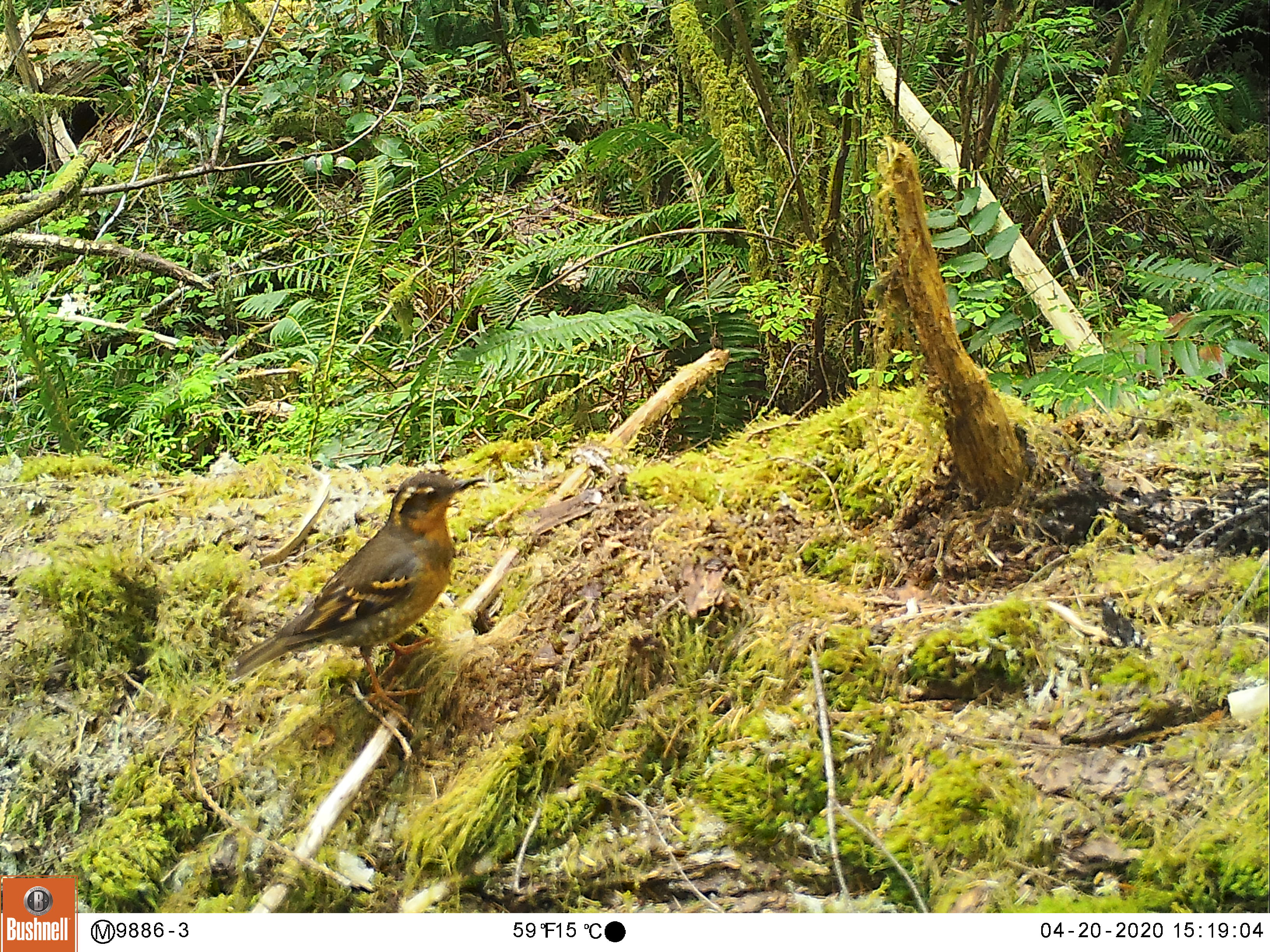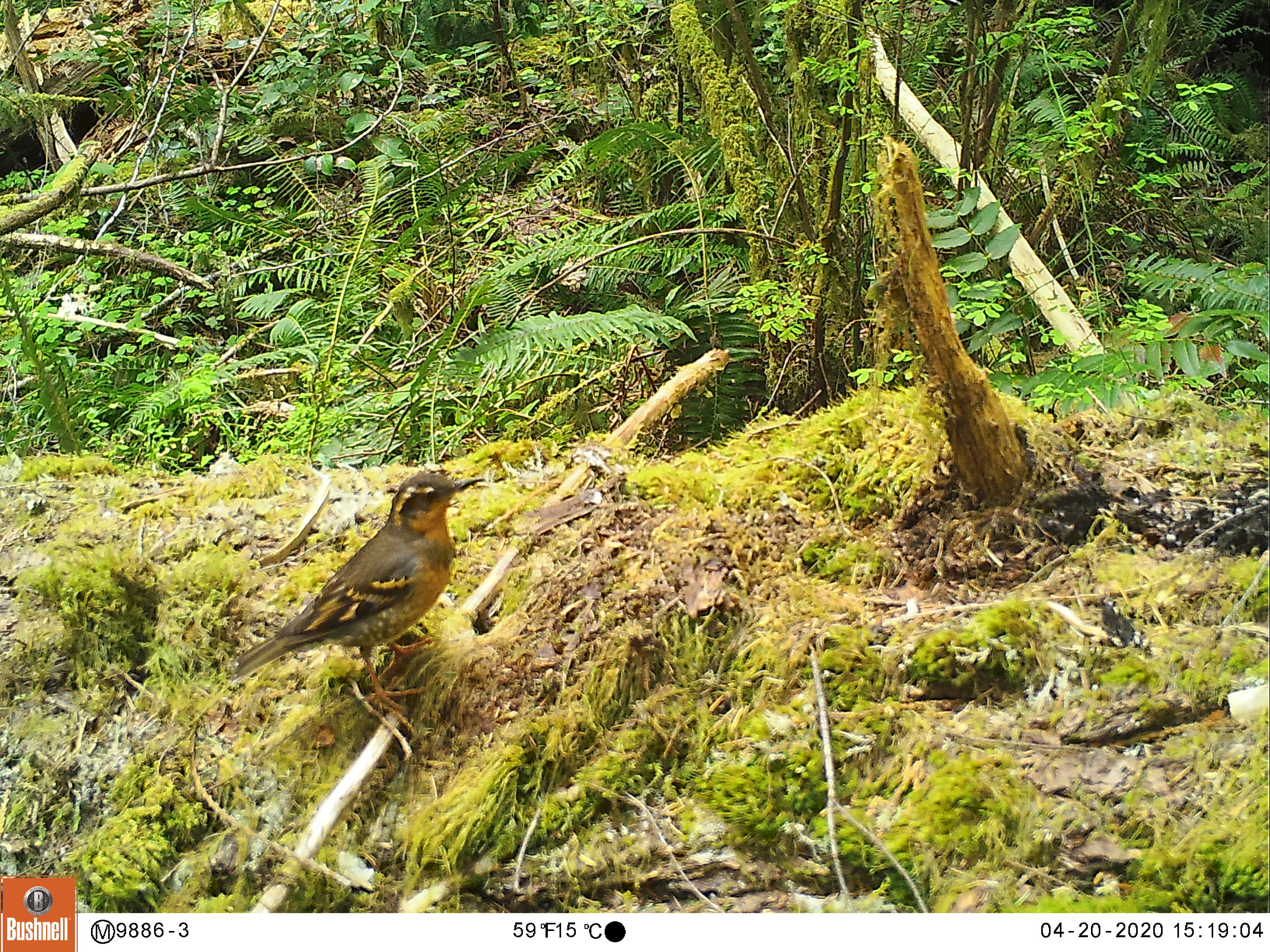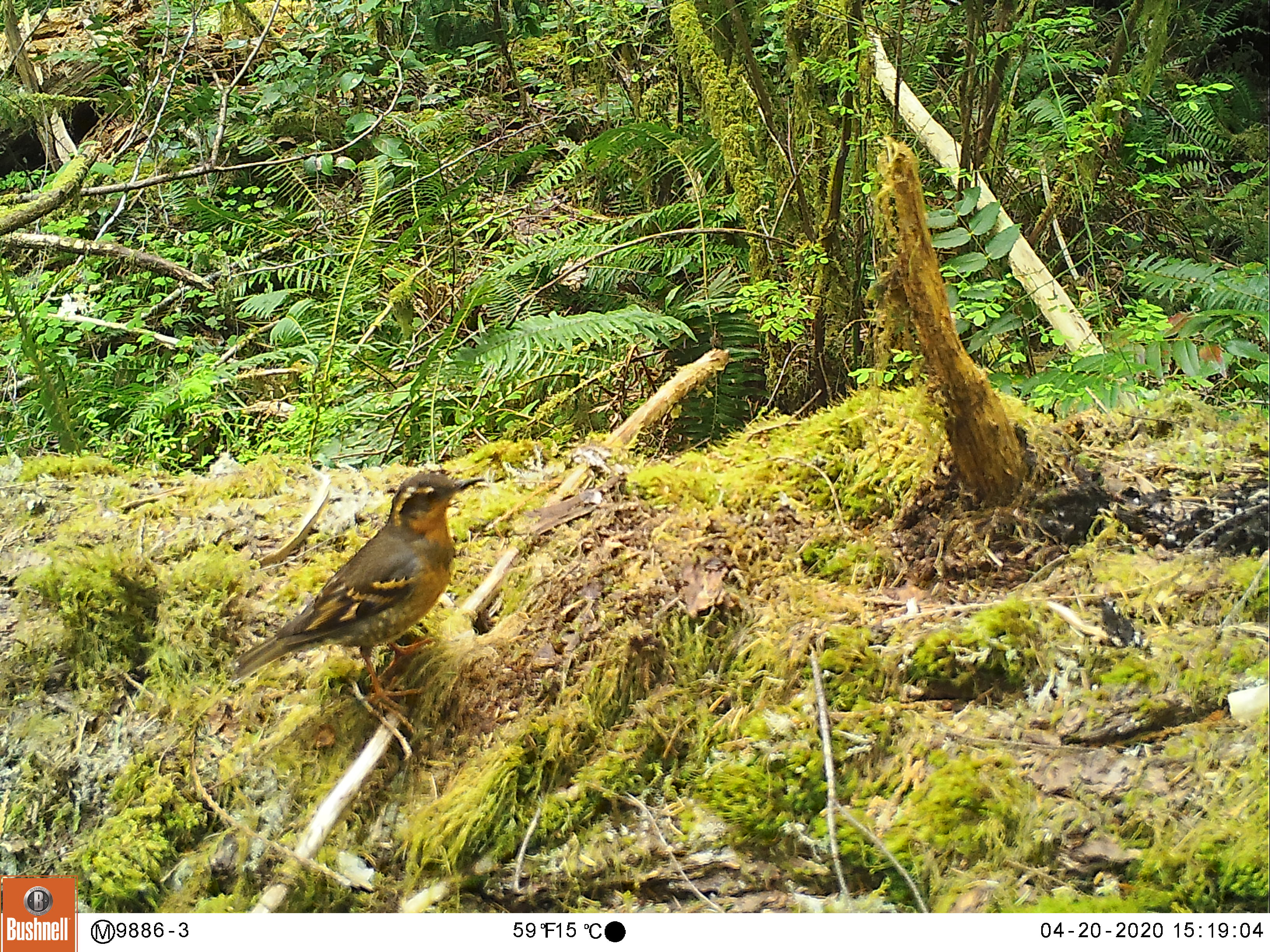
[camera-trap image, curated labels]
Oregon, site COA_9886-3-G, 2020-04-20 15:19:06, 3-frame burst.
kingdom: Animalia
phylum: Chordata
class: Aves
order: Passeriformes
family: Turdidae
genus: Ixoreus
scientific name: Ixoreus naevius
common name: varied thrush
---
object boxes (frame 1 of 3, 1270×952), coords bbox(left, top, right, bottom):
varied thrush: bbox(231, 466, 478, 704)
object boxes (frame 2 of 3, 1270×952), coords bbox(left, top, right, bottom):
varied thrush: bbox(225, 469, 472, 719)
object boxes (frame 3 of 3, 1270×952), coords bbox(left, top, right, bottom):
varied thrush: bbox(233, 472, 473, 719)